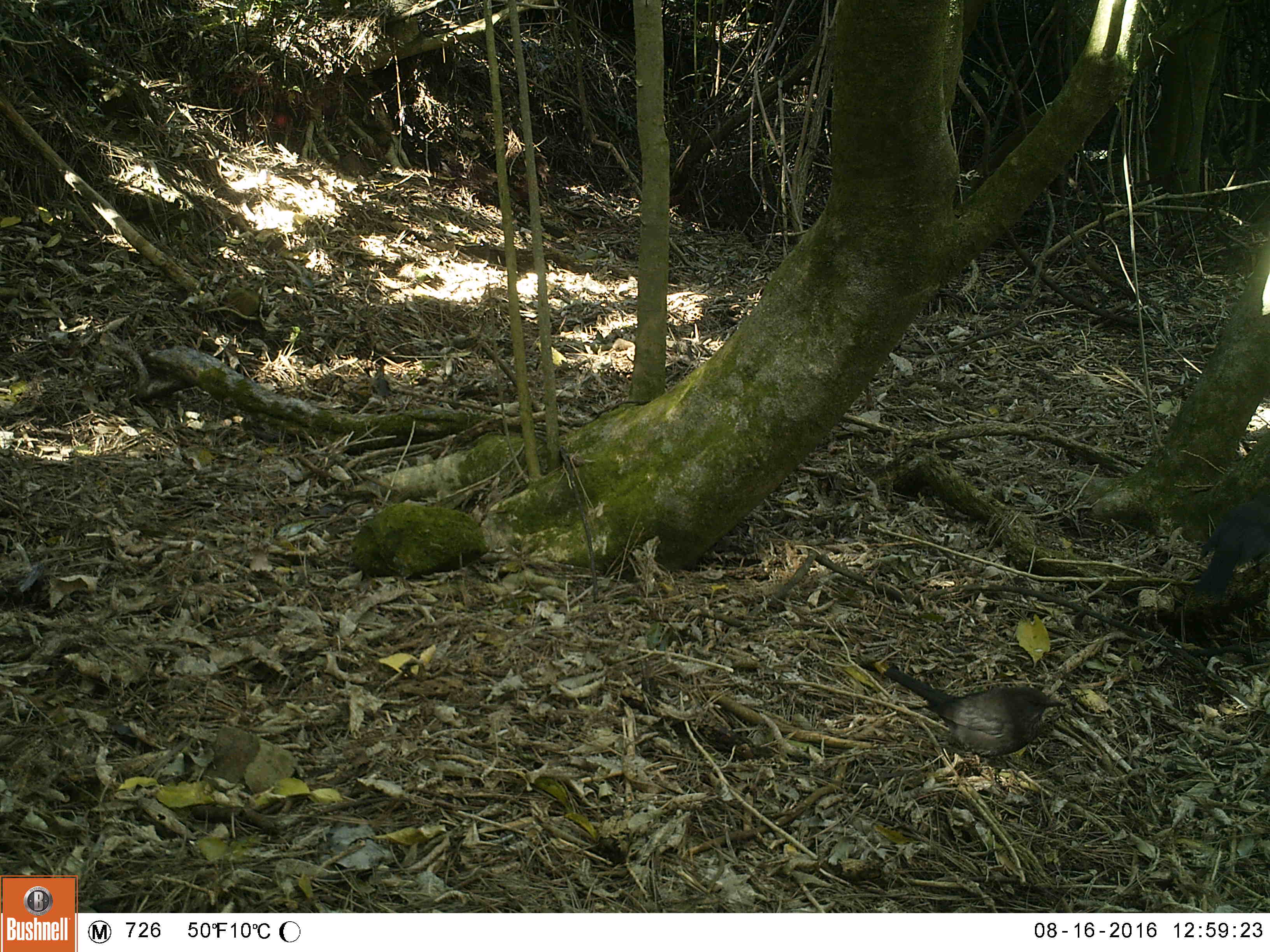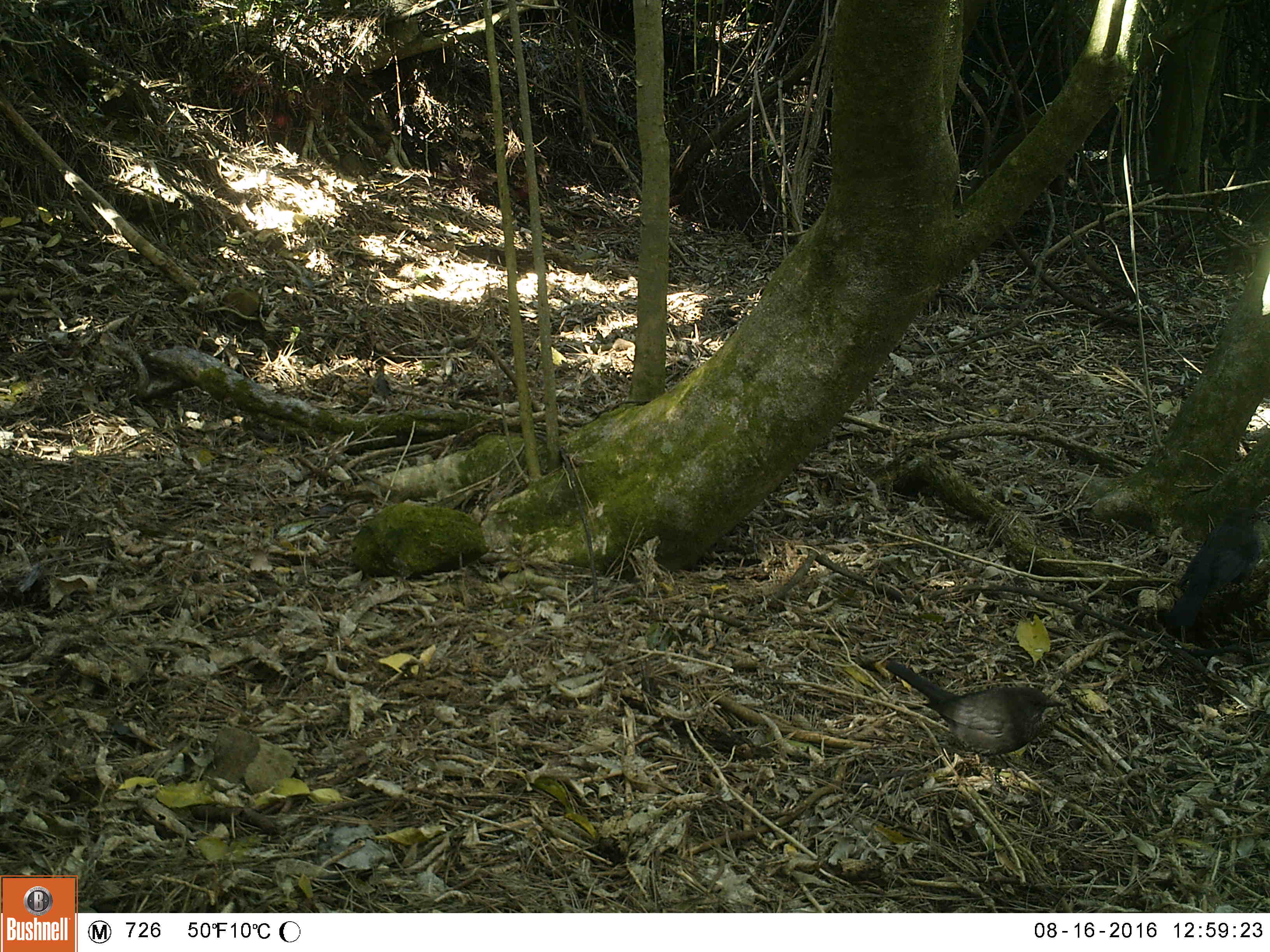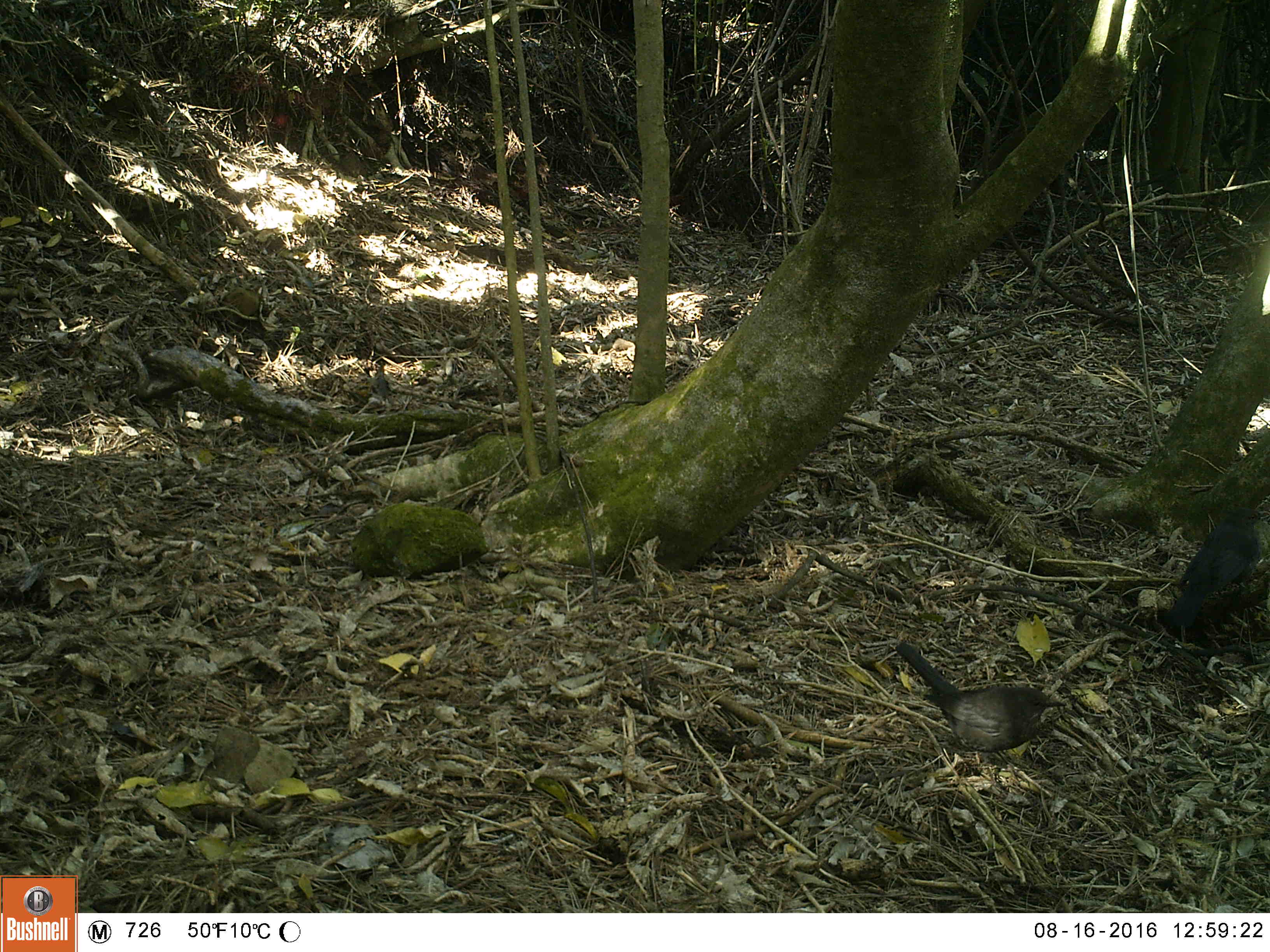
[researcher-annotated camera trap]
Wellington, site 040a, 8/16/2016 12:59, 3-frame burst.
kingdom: Animalia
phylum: Chordata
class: Aves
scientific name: Aves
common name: bird